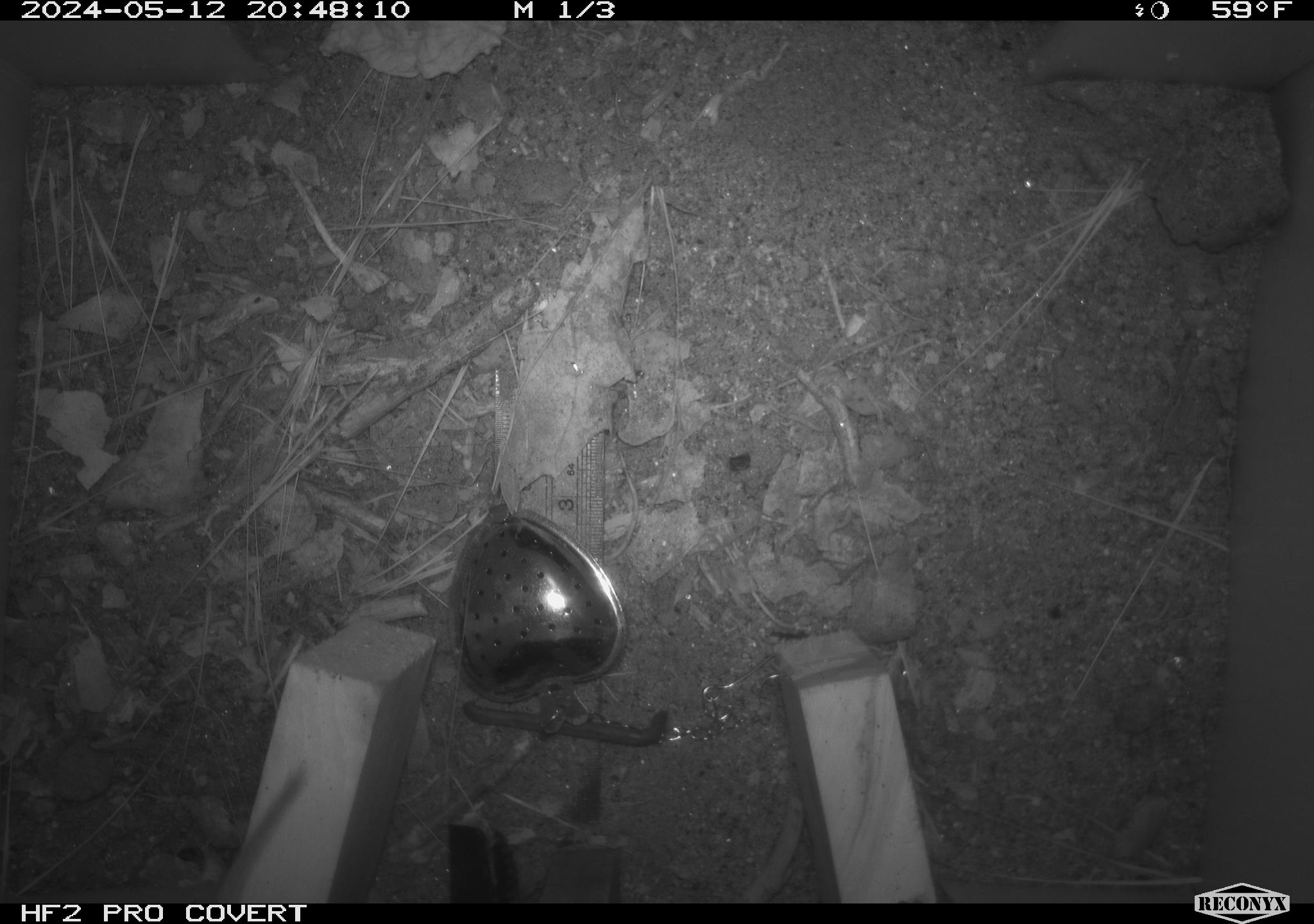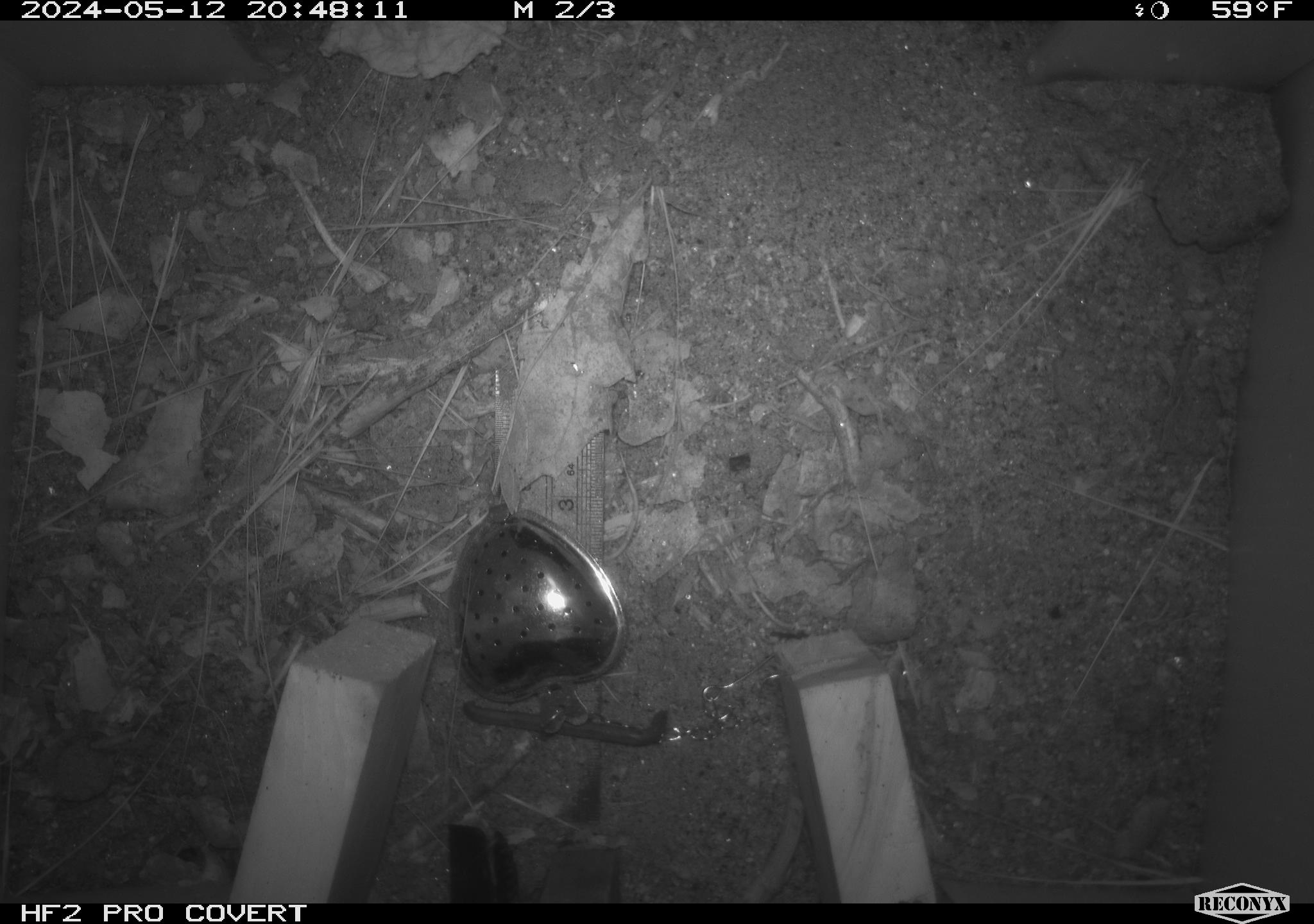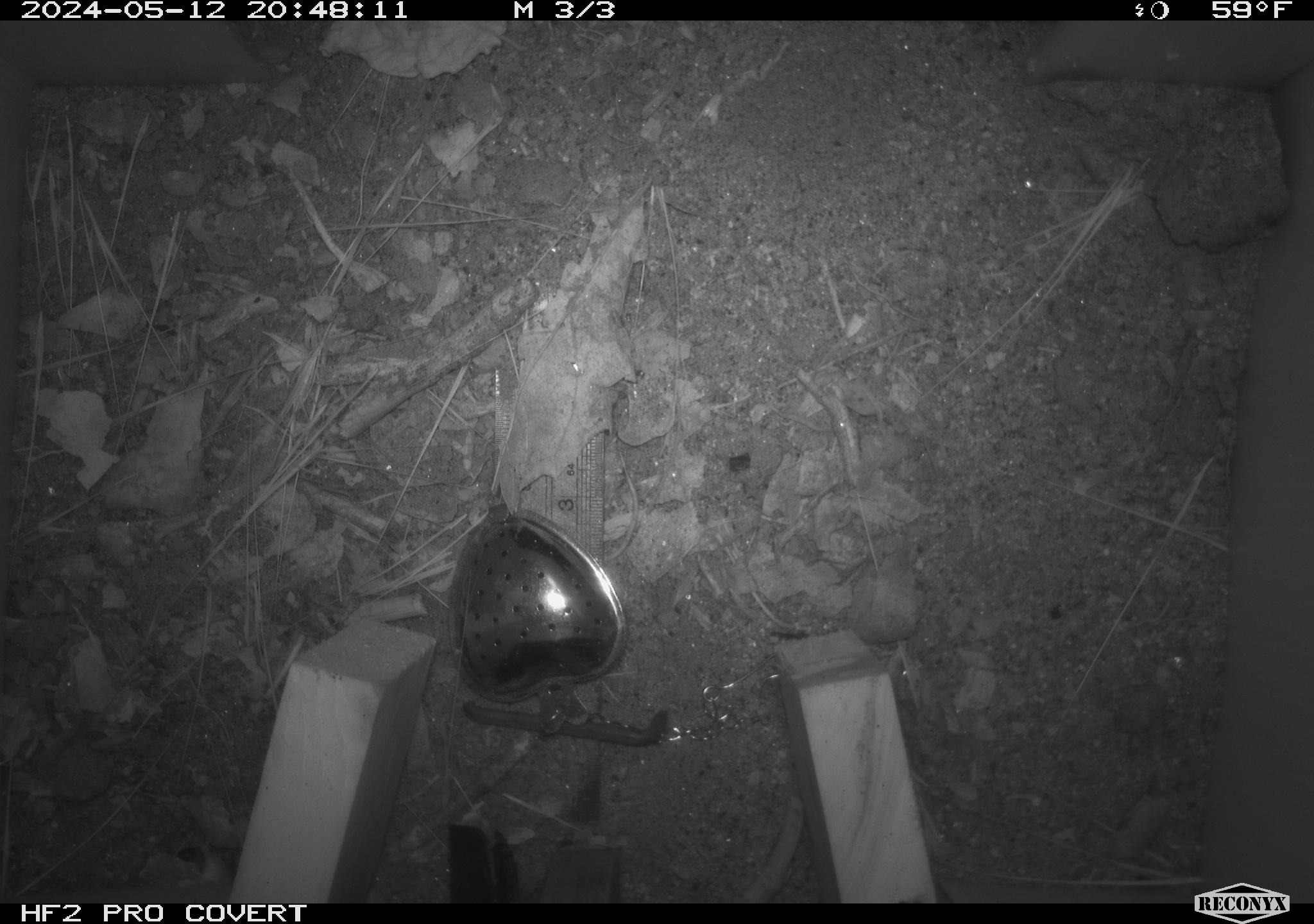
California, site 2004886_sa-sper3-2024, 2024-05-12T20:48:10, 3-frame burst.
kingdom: Animalia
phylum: Chordata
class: Mammalia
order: Rodentia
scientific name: Rodentia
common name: mouse species